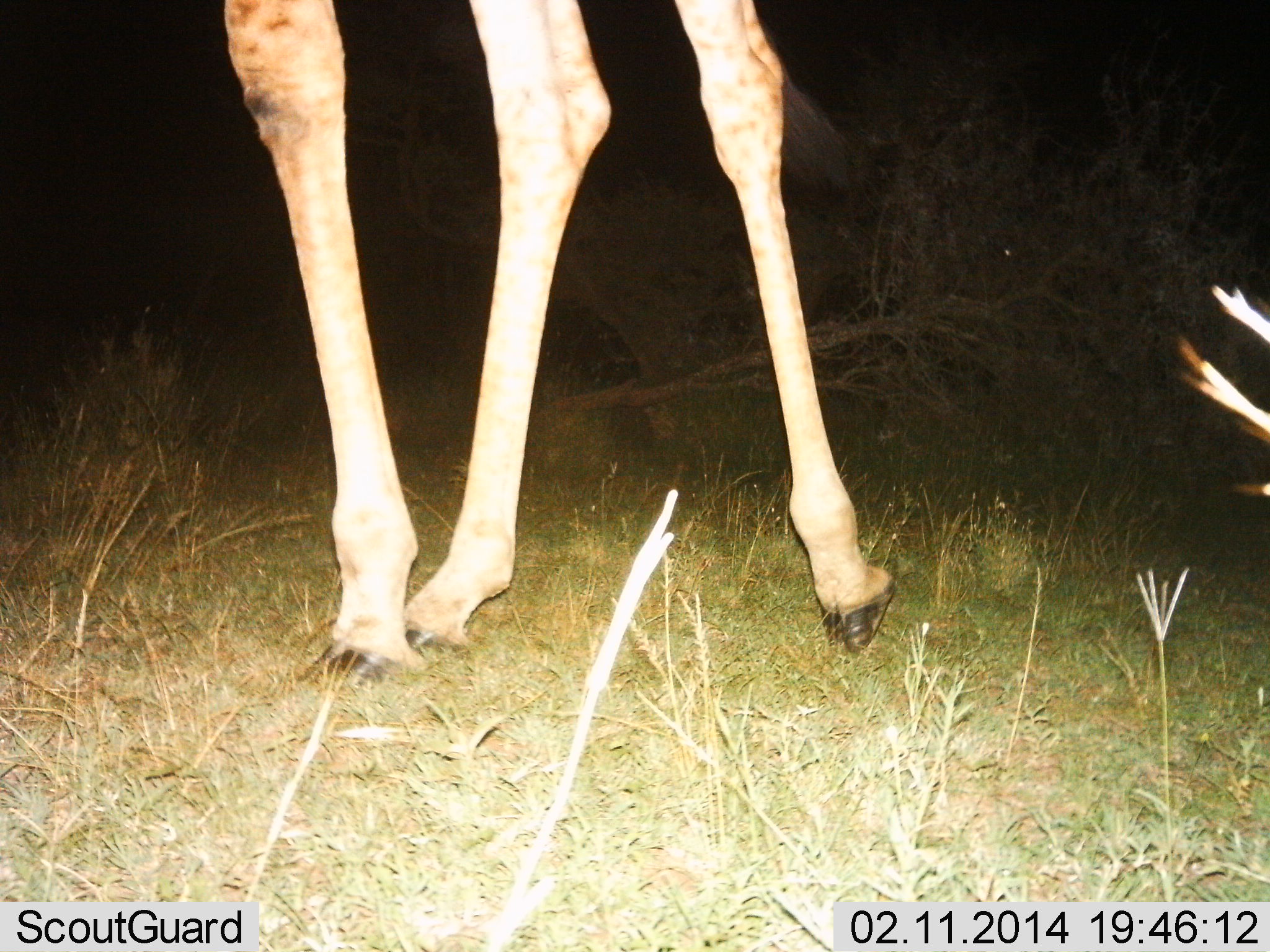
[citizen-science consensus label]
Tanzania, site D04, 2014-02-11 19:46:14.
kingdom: Animalia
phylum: Chordata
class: Mammalia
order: Artiodactyla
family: Giraffidae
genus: Giraffa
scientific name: Giraffa camelopardalis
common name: giraffe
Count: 1.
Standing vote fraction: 55%.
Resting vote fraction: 0%.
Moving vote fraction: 55%.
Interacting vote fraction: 0%.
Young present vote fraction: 0%.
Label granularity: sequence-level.